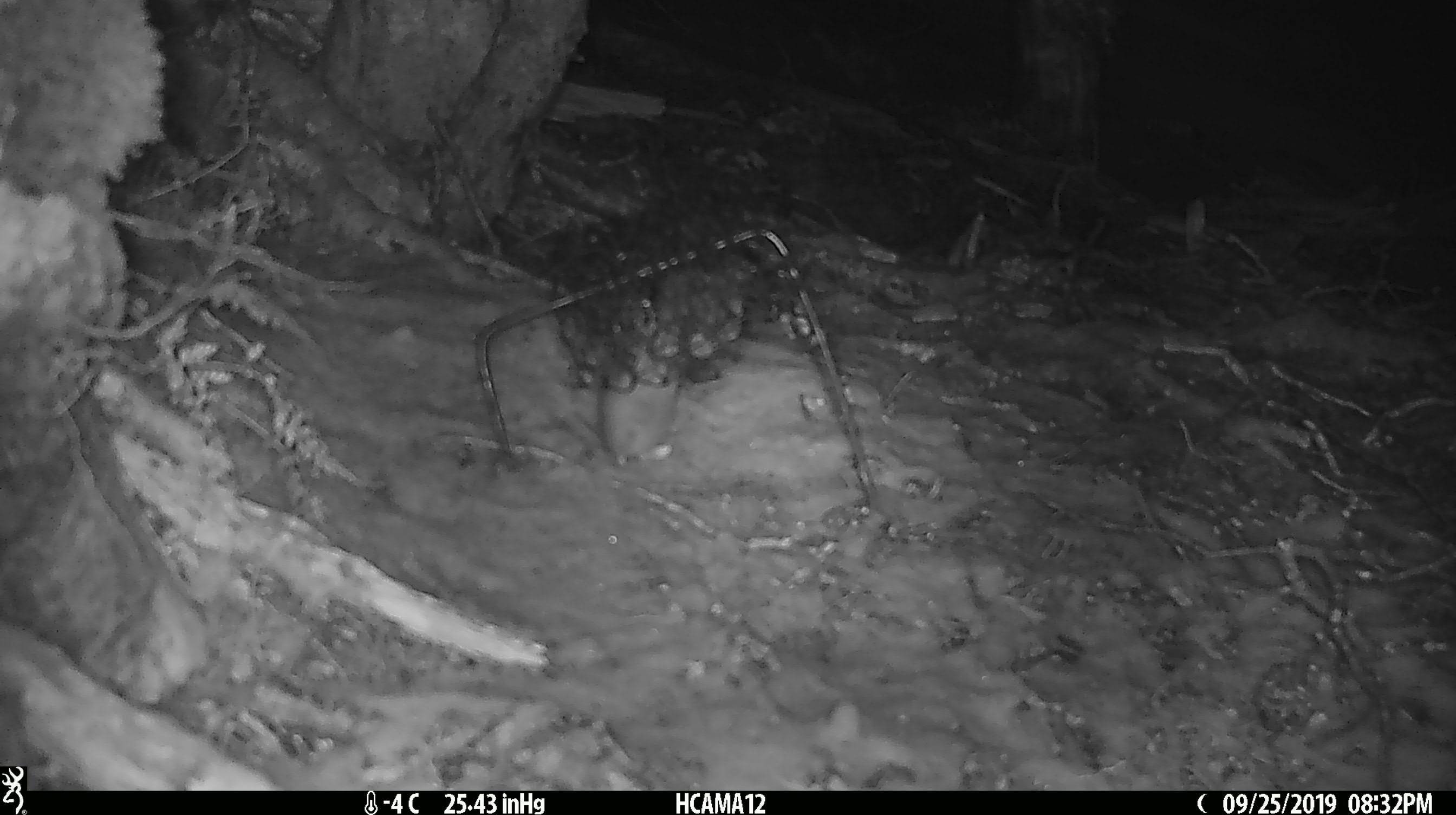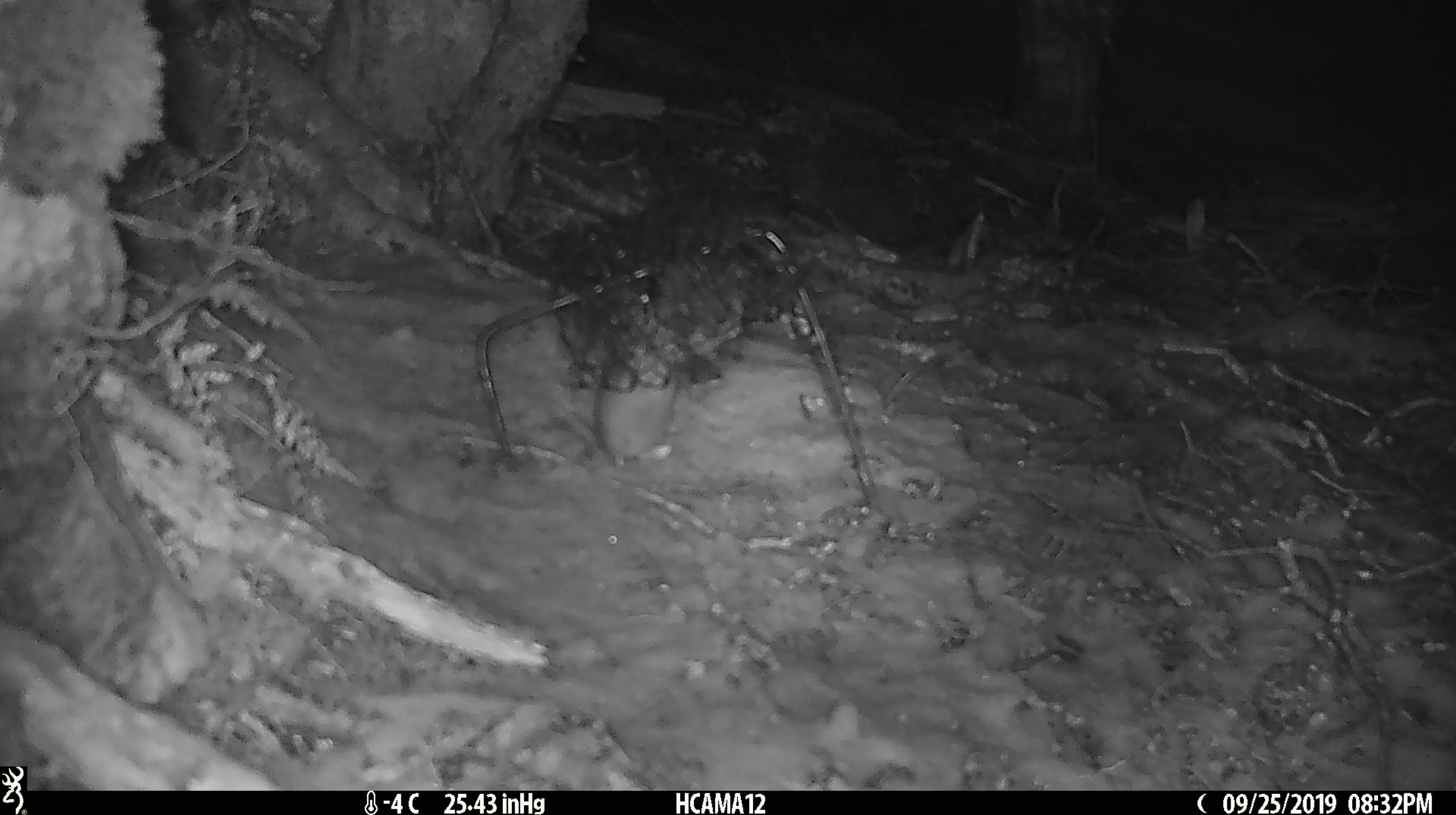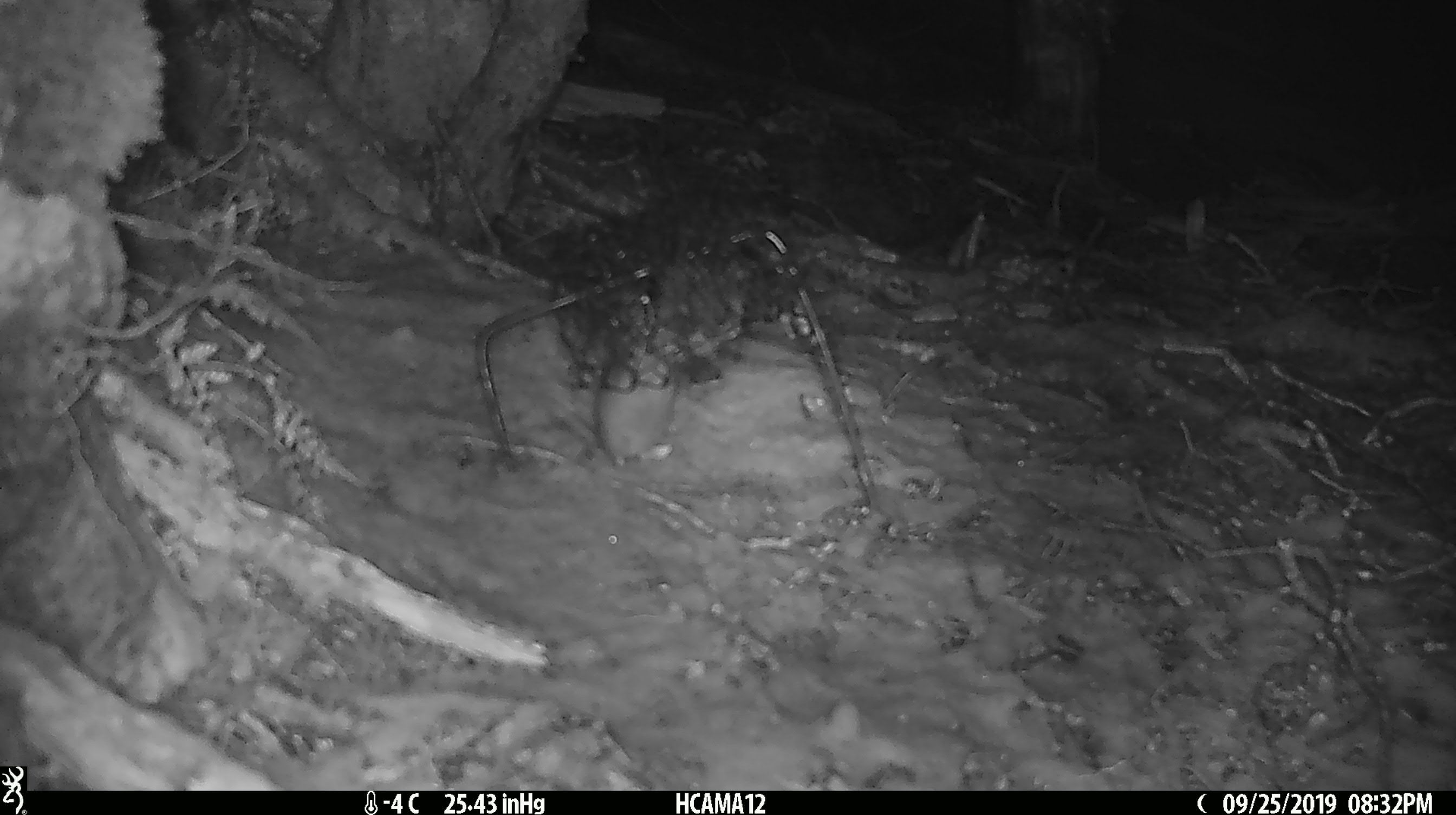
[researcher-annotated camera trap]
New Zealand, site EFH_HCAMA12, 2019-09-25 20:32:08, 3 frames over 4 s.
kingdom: Animalia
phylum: Chordata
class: Mammalia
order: Rodentia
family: Muridae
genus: Mus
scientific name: Mus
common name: mouse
Mouse (Mus).